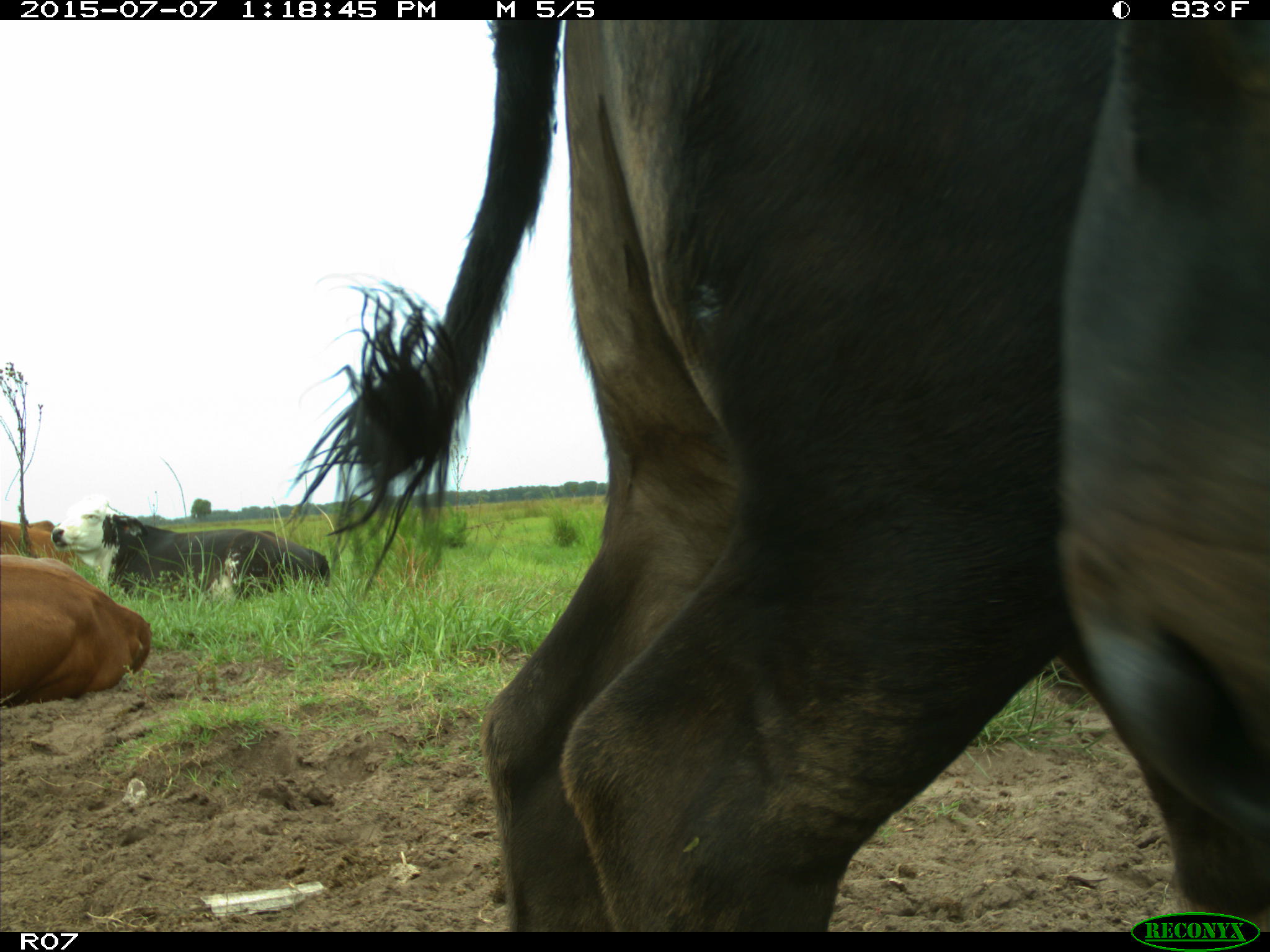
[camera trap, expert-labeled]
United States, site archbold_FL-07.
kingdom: Animalia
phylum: Chordata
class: Mammalia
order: Artiodactyla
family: Bovidae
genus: Bos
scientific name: Bos taurus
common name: domestic cow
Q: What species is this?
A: Bos taurus (domestic cow).